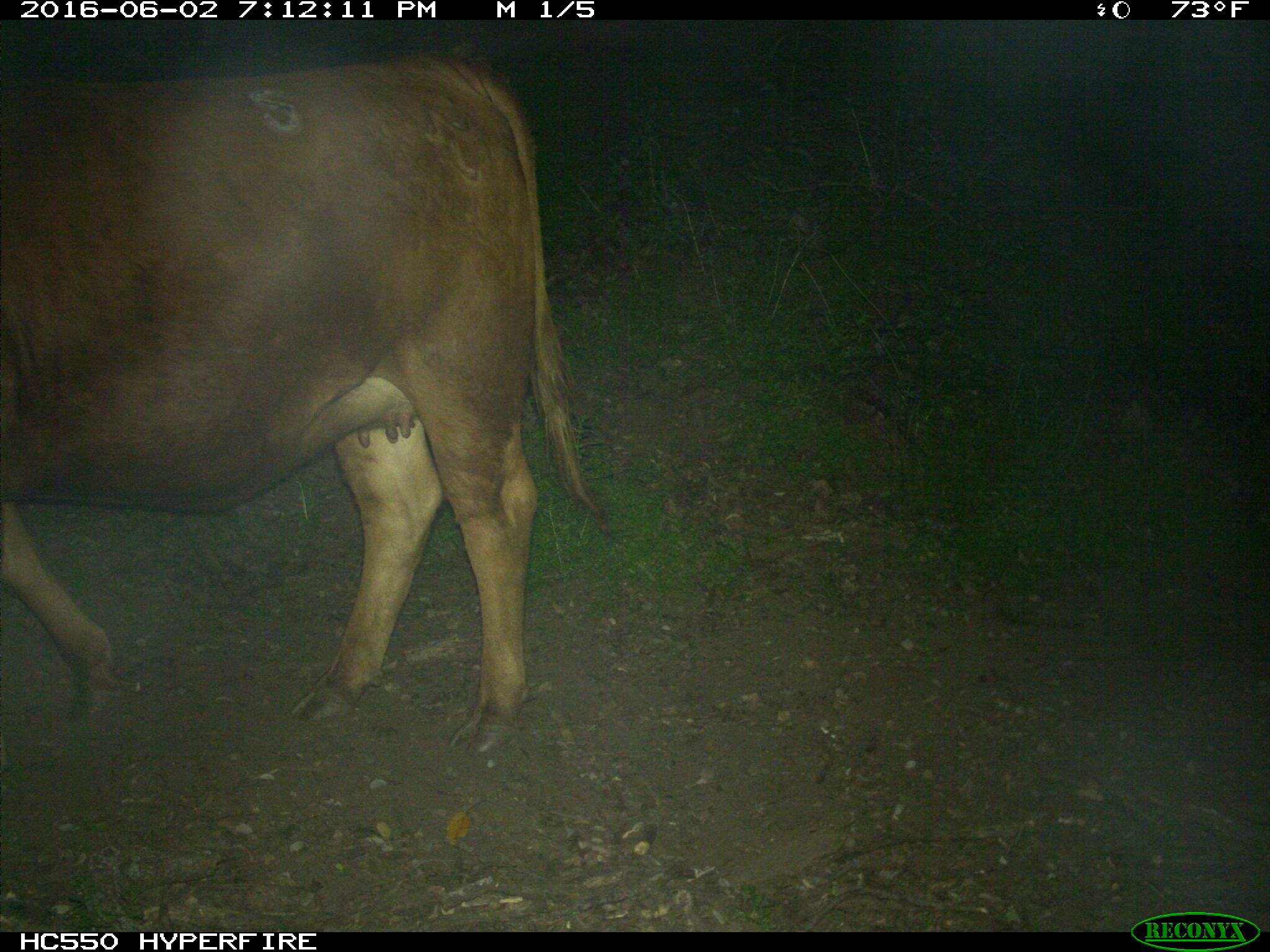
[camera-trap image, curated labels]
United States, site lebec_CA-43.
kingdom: Animalia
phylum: Chordata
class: Mammalia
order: Artiodactyla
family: Bovidae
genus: Bos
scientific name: Bos taurus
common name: domestic cow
Bos taurus (domestic cow).